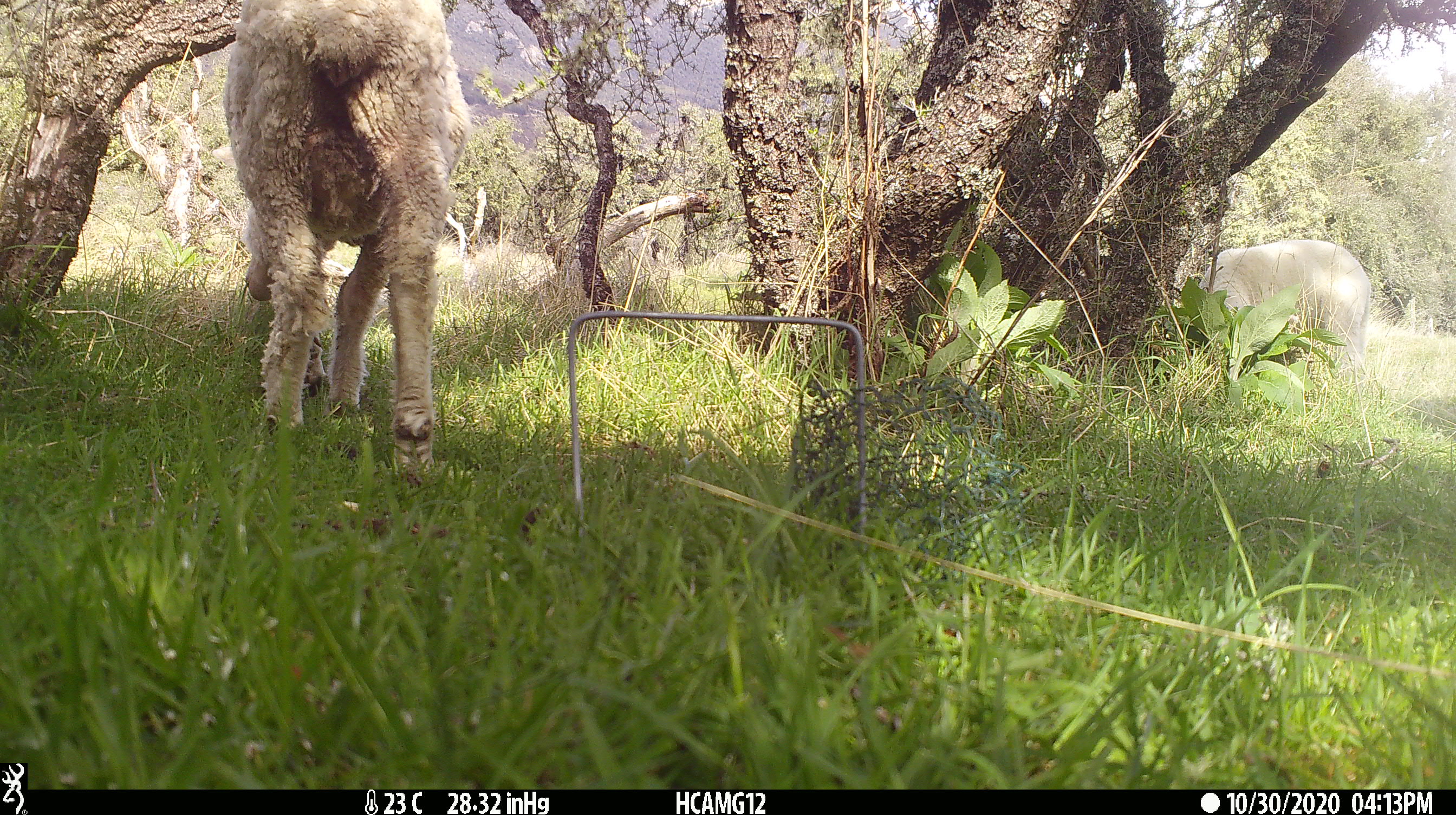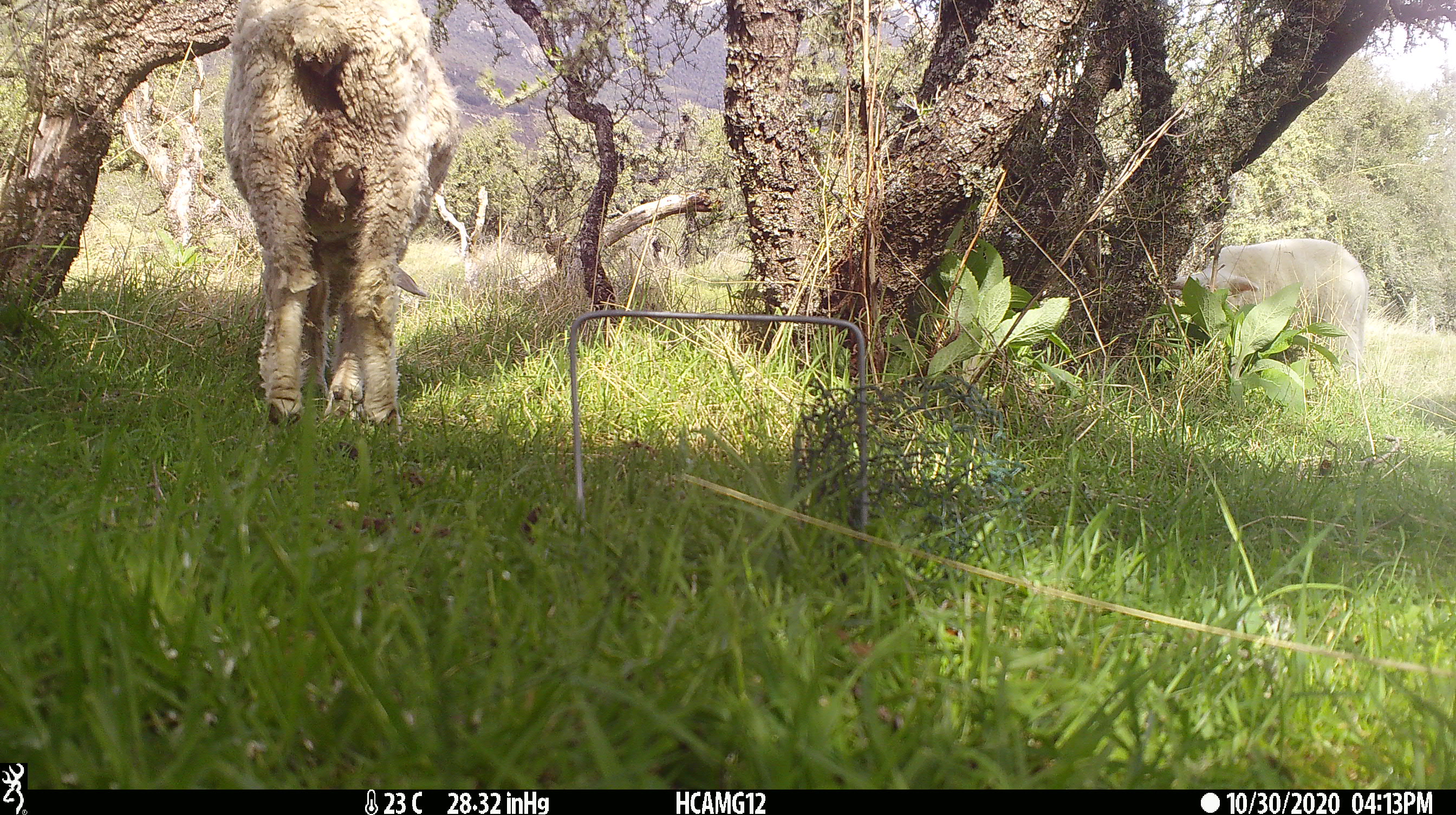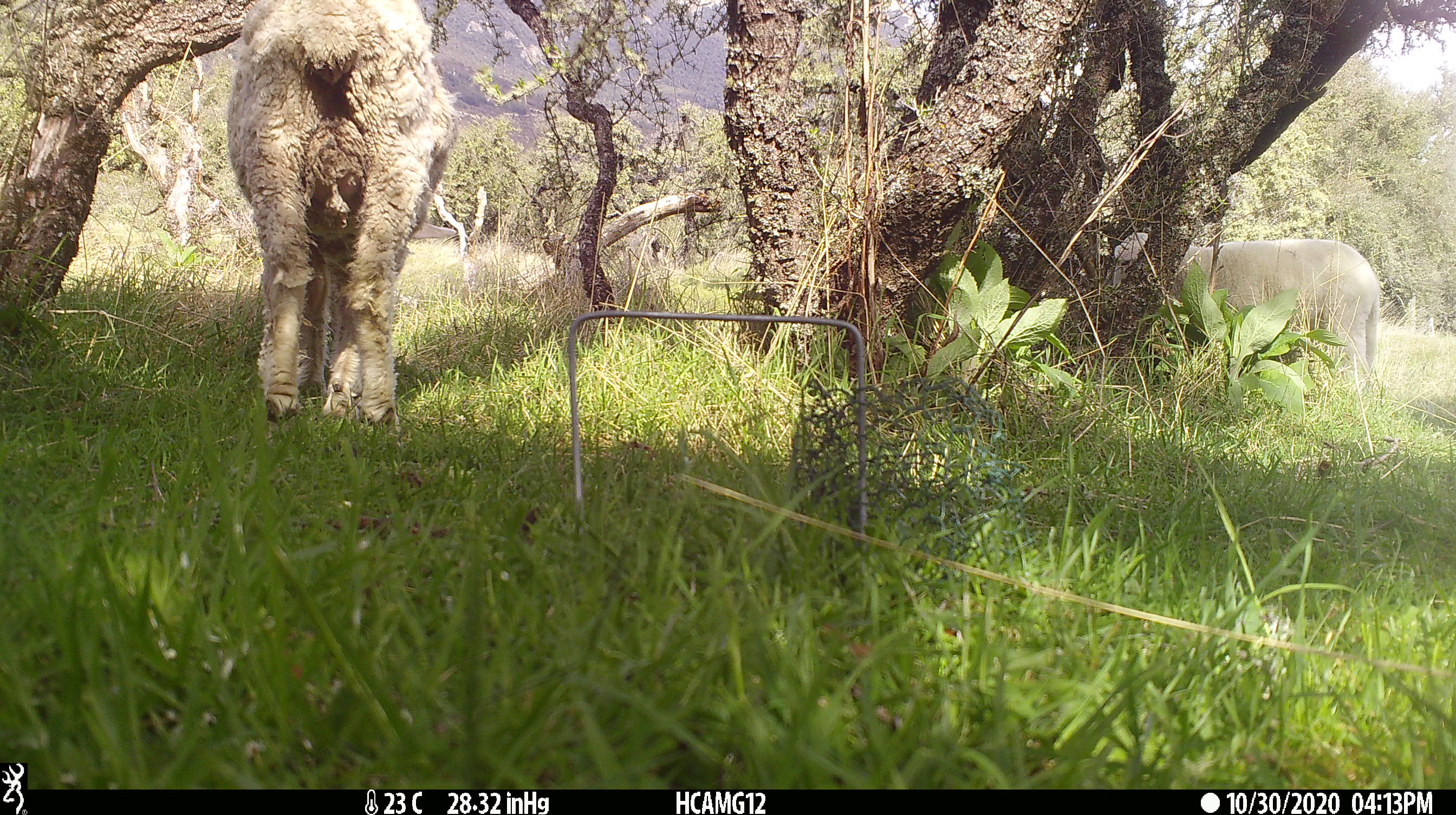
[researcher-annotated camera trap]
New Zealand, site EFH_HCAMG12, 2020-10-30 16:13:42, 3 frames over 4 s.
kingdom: Animalia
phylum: Chordata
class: Mammalia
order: Artiodactyla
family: Bovidae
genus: Ovis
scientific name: Ovis aries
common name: domestic sheep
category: sheep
Sheep (domestic sheep) (Ovis aries).